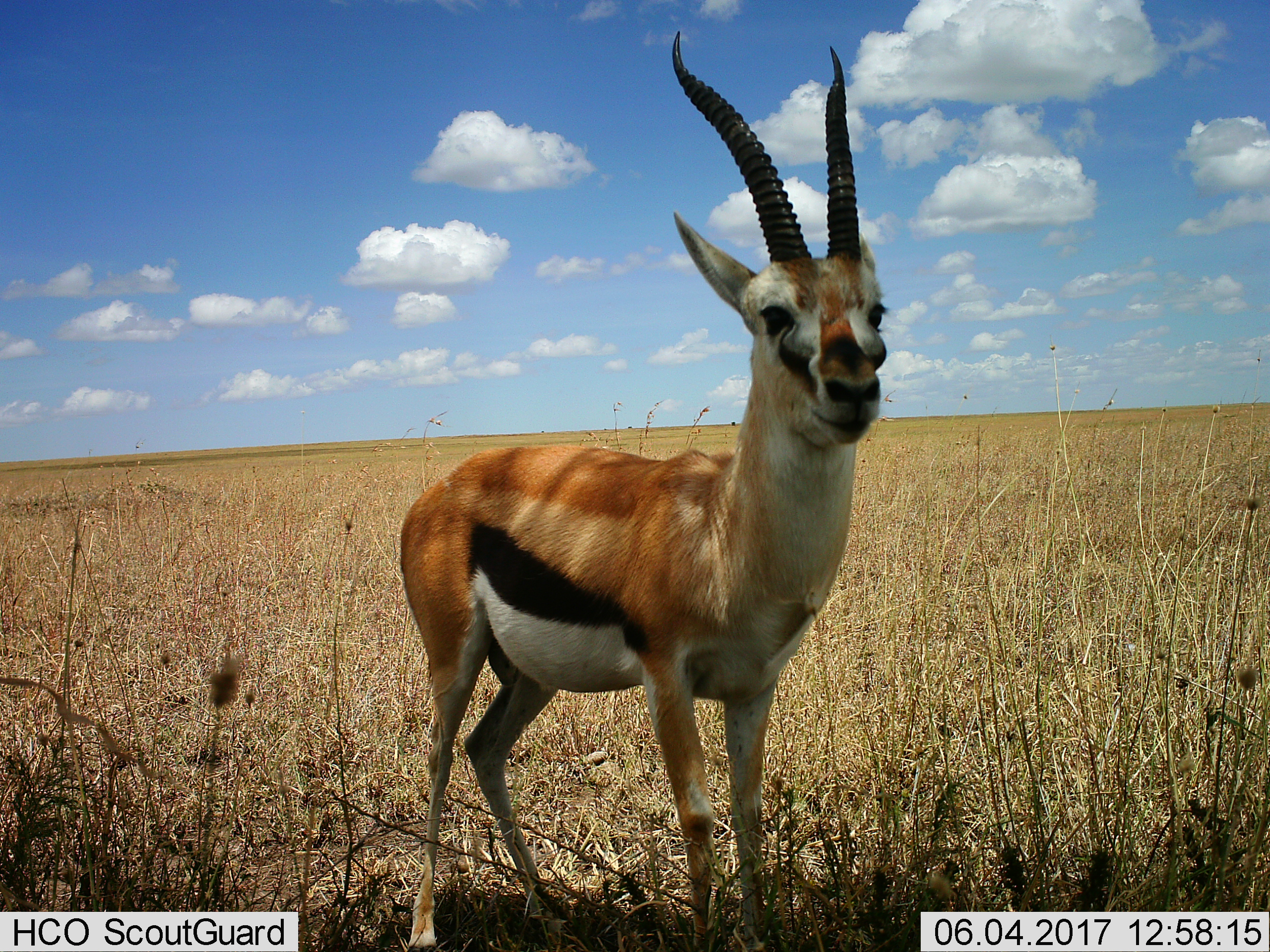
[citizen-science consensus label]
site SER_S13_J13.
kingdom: Animalia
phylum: Chordata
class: Mammalia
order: Artiodactyla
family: Bovidae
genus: Eudorcas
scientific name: Eudorcas thomsonii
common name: thomson's gazelle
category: gazellethomsons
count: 1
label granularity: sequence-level